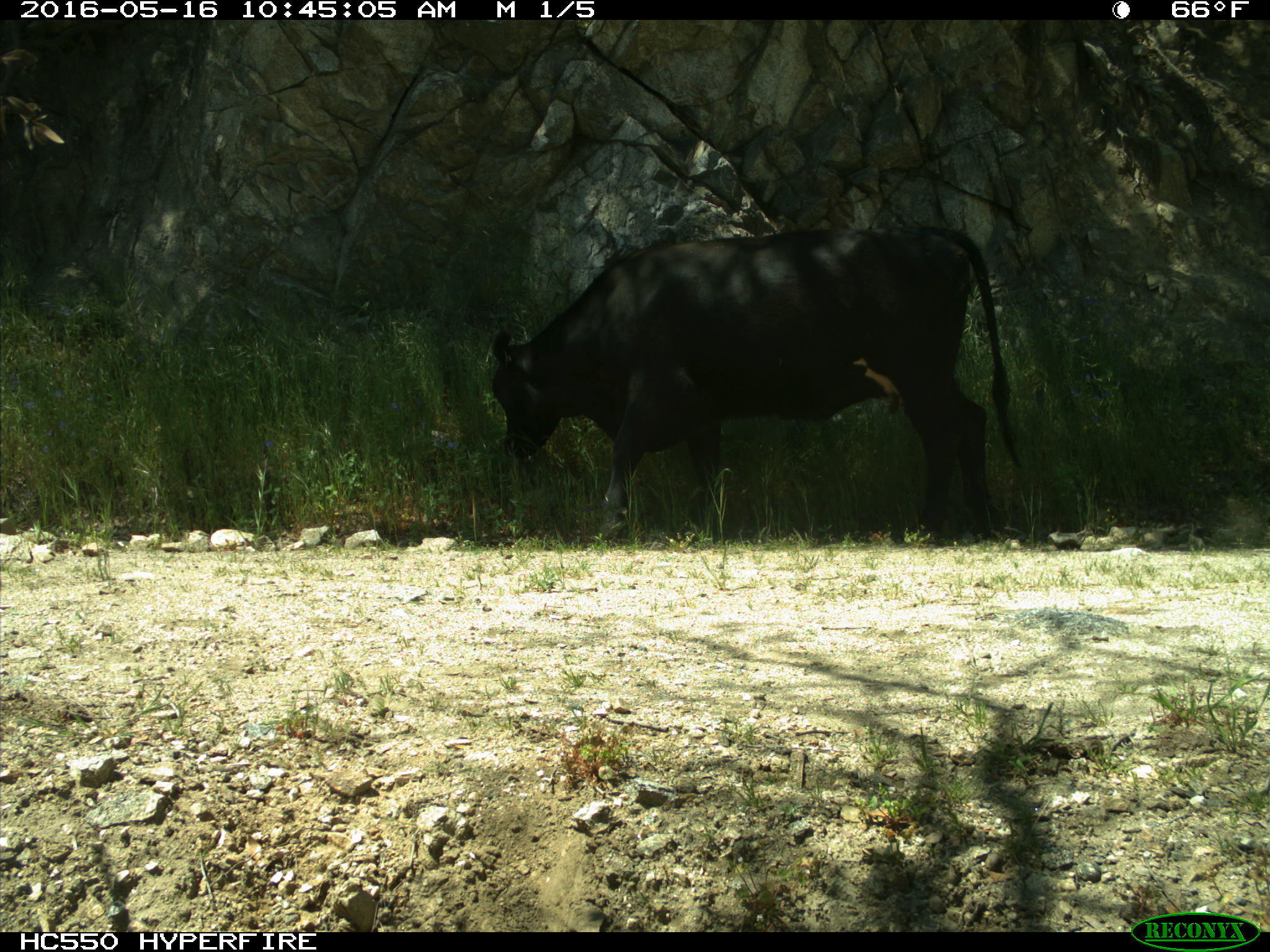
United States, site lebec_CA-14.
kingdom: Animalia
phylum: Chordata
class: Mammalia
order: Artiodactyla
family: Bovidae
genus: Bos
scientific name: Bos taurus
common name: domestic cow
Bos taurus (domestic cow).